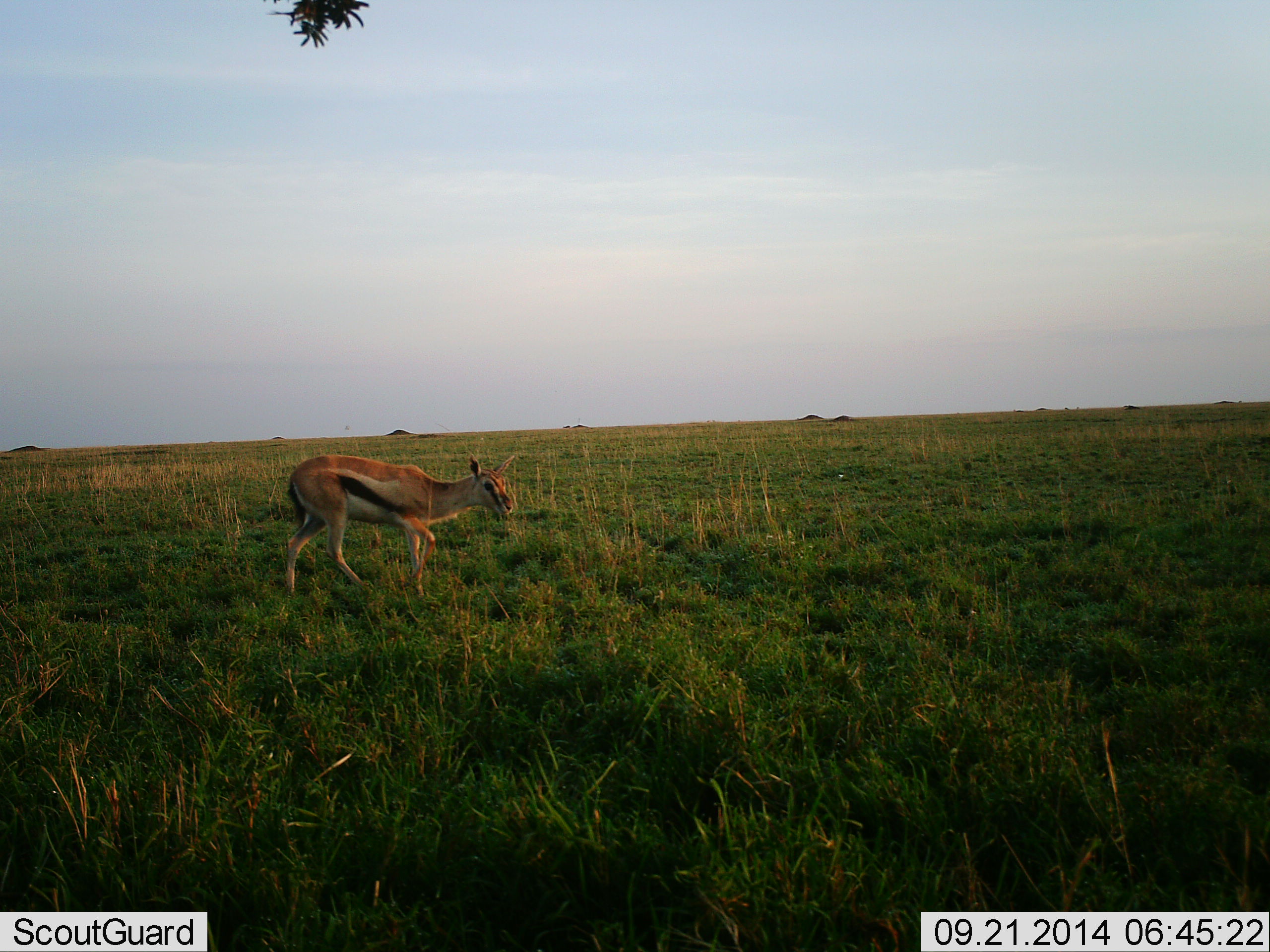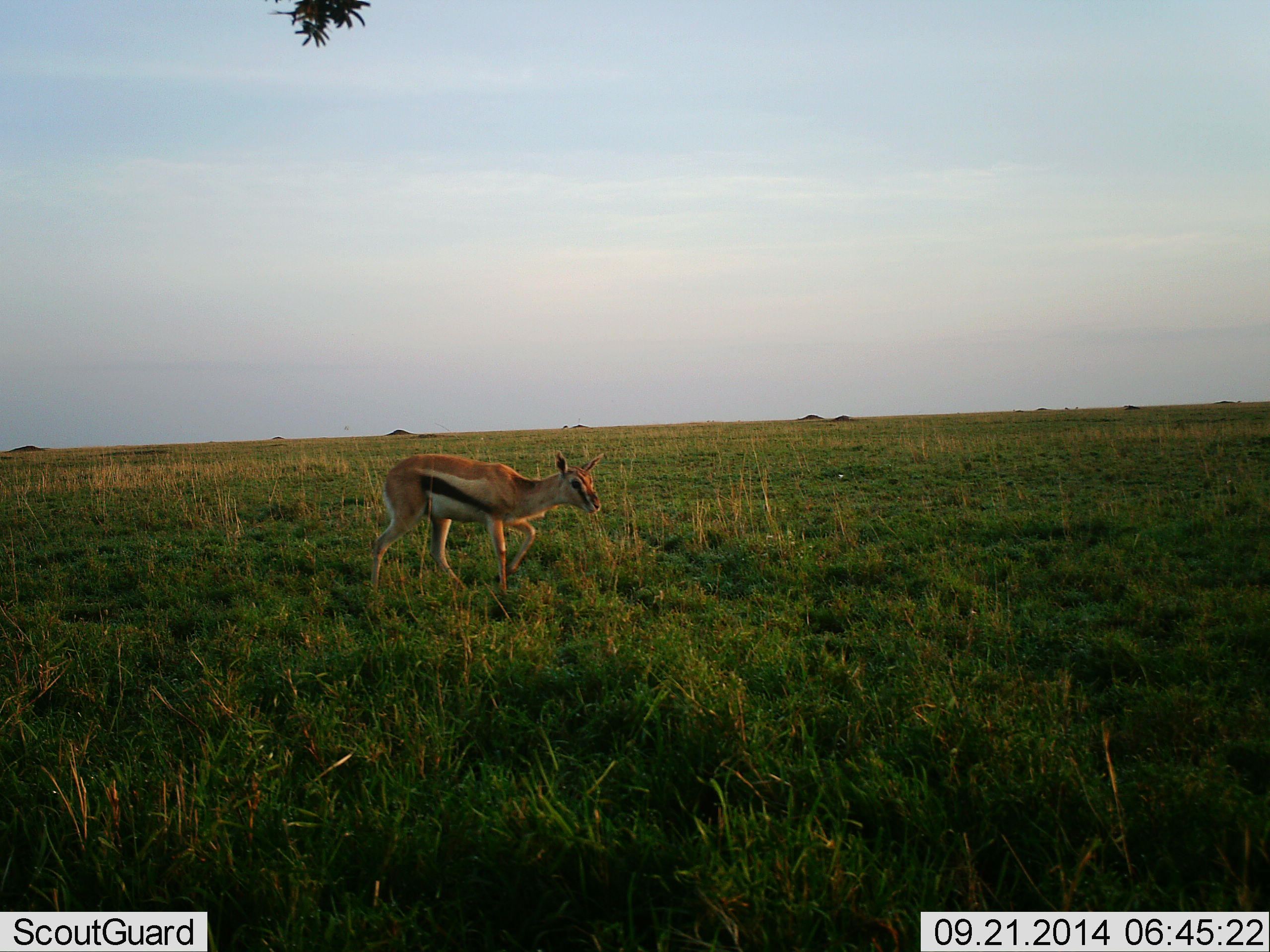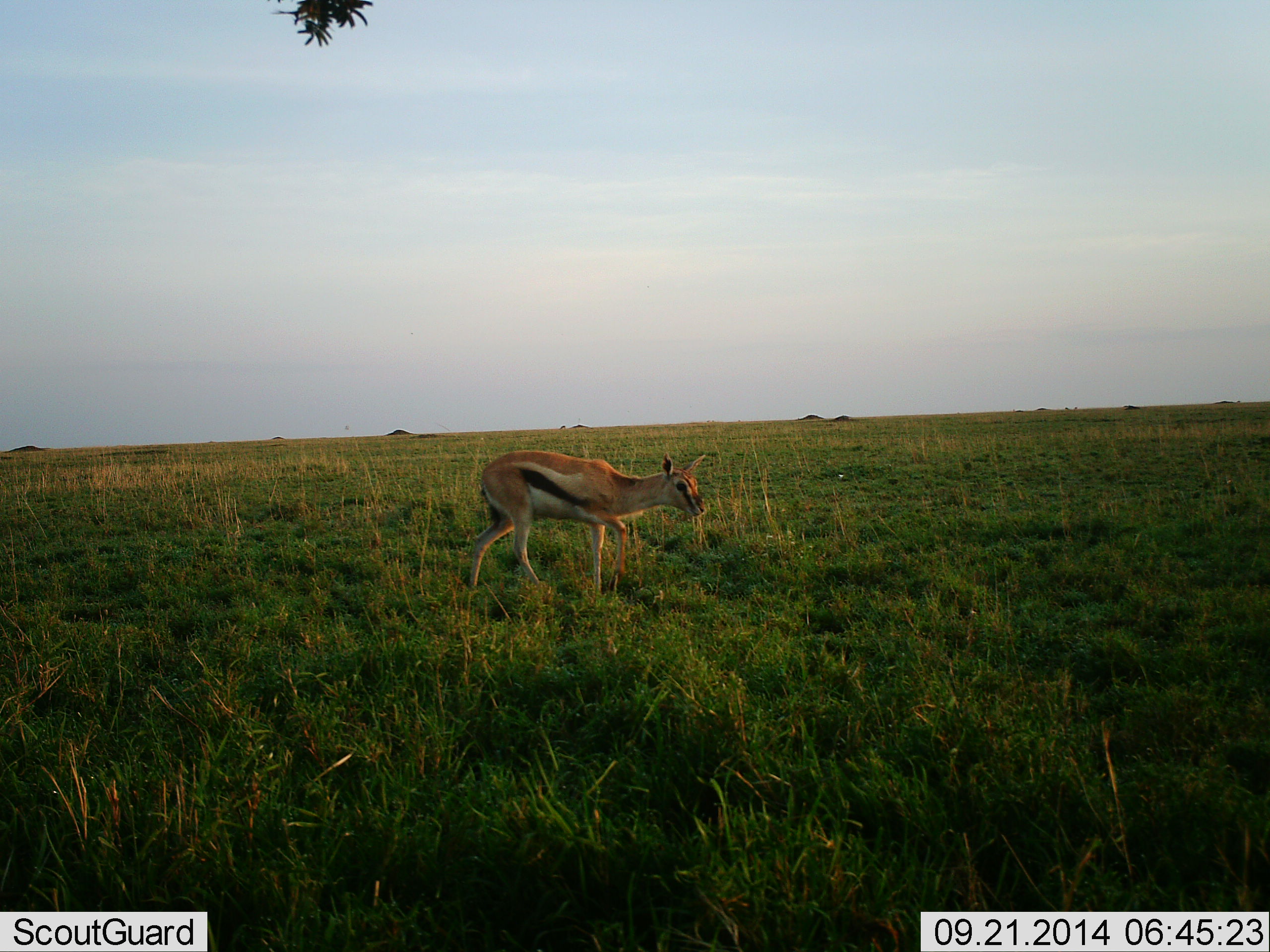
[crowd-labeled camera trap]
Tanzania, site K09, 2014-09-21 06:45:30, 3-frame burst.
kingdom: Animalia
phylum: Chordata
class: Mammalia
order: Artiodactyla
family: Bovidae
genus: Eudorcas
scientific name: Eudorcas thomsonii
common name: thomson's gazelle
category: gazellethomsons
Gazellethomsons (thomson's gazelle) (Eudorcas thomsonii), count 1. Behavior (volunteer vote fractions): standing 0%, resting 0%, moving 100%, interacting 0%. Young present (vote fraction): 10%. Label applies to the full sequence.